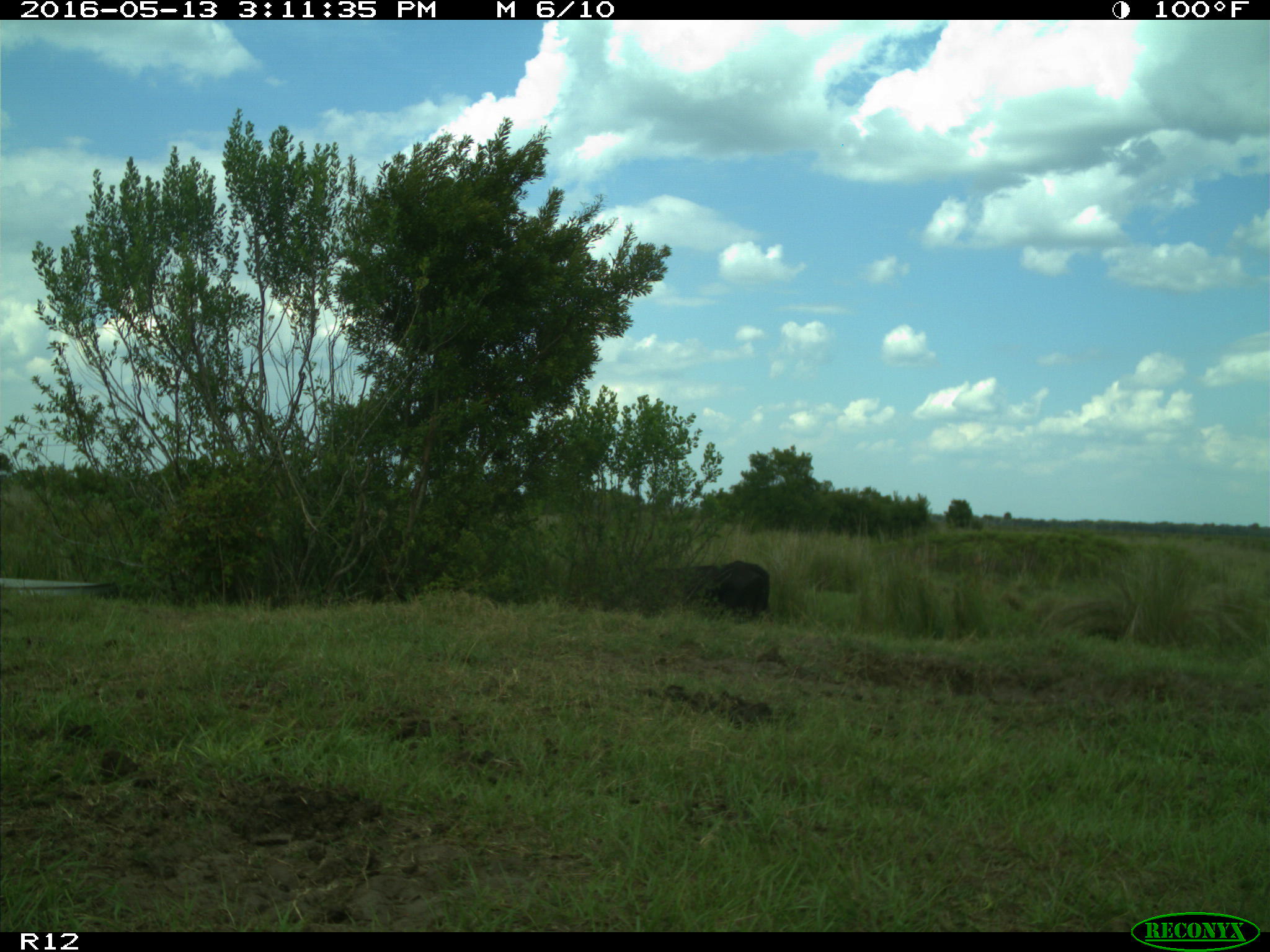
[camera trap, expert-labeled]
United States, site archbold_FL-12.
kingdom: Animalia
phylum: Chordata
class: Mammalia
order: Artiodactyla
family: Bovidae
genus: Bos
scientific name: Bos taurus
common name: domestic cow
Bos taurus (domestic cow).